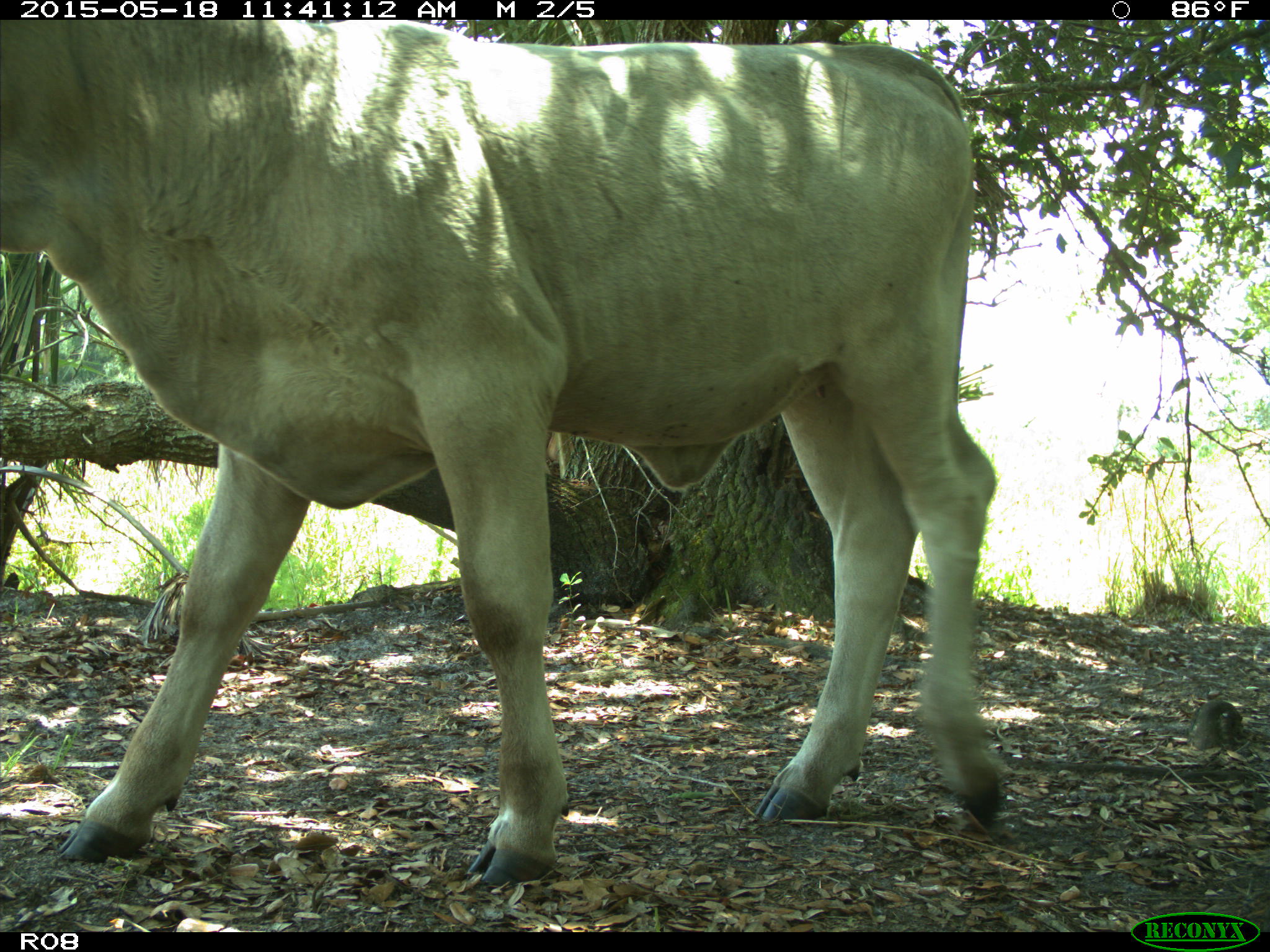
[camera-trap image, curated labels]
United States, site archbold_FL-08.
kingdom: Animalia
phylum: Chordata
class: Mammalia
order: Artiodactyla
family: Bovidae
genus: Bos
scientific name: Bos taurus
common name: domestic cow